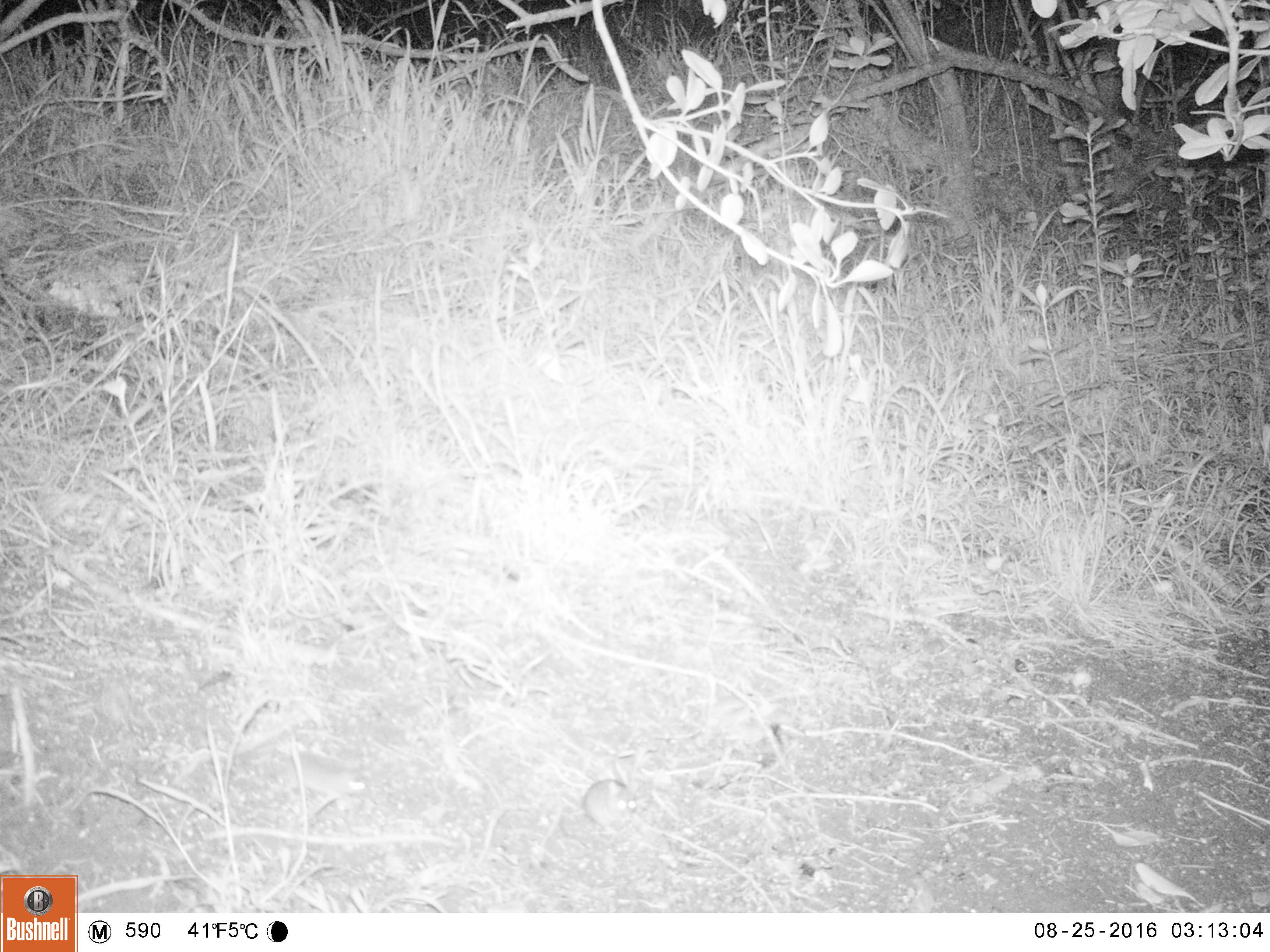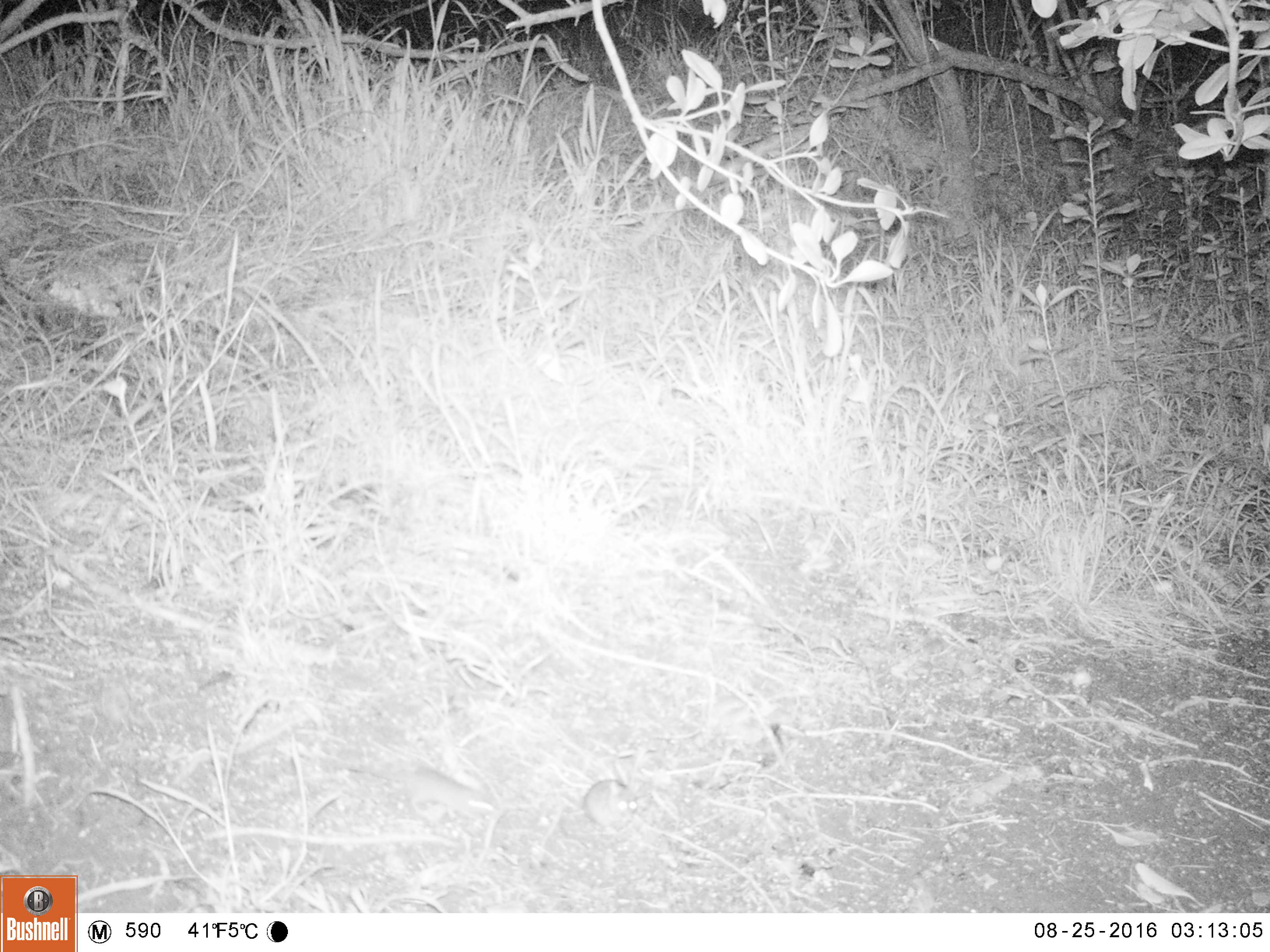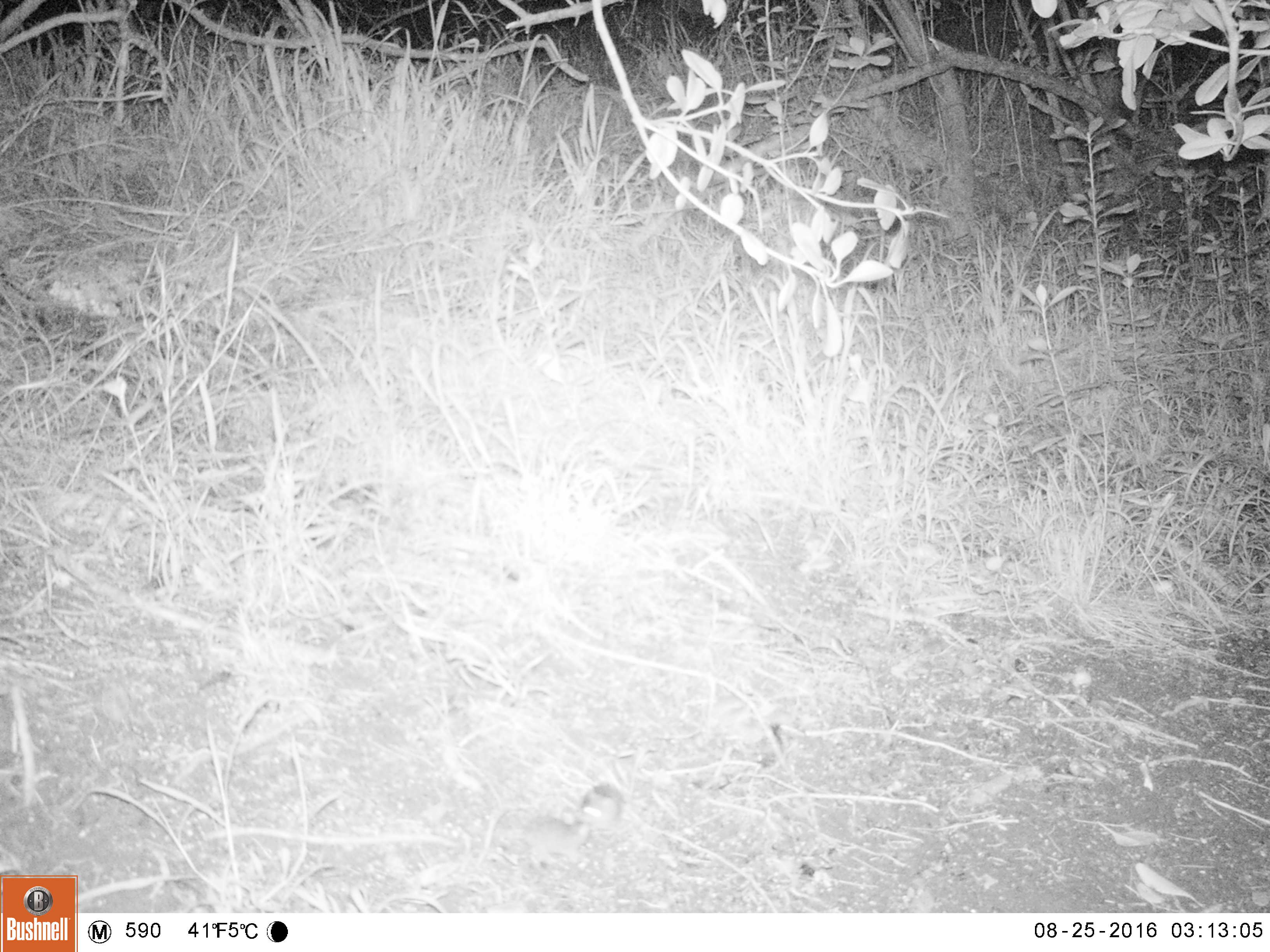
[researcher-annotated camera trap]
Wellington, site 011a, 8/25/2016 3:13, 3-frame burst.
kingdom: Animalia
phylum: Chordata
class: Mammalia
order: Rodentia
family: Muridae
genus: Mus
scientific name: Mus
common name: mouse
Mouse (Mus).